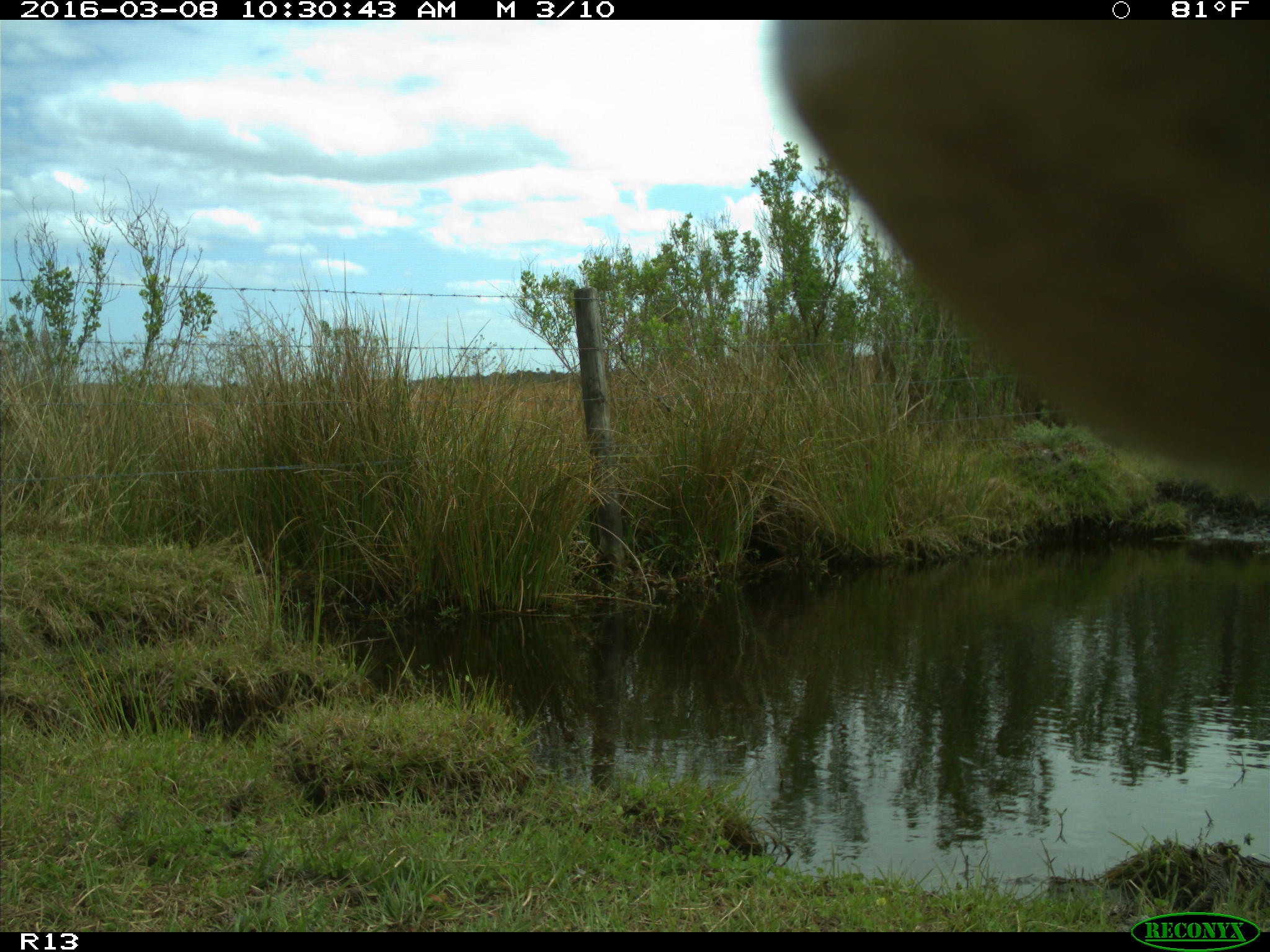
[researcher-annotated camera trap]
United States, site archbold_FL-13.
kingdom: Animalia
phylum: Chordata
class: Mammalia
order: Artiodactyla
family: Bovidae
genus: Bos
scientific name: Bos taurus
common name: domestic cow